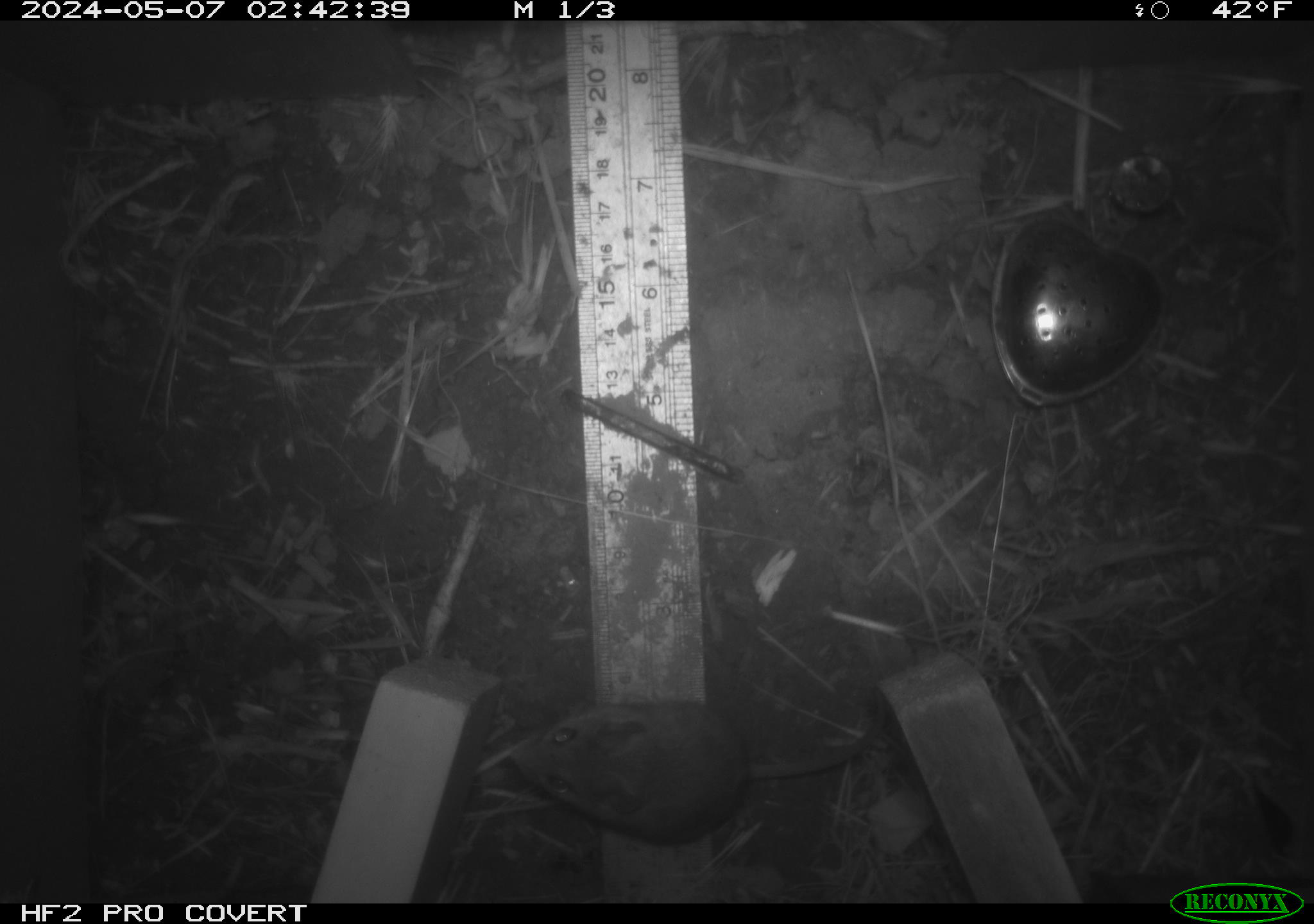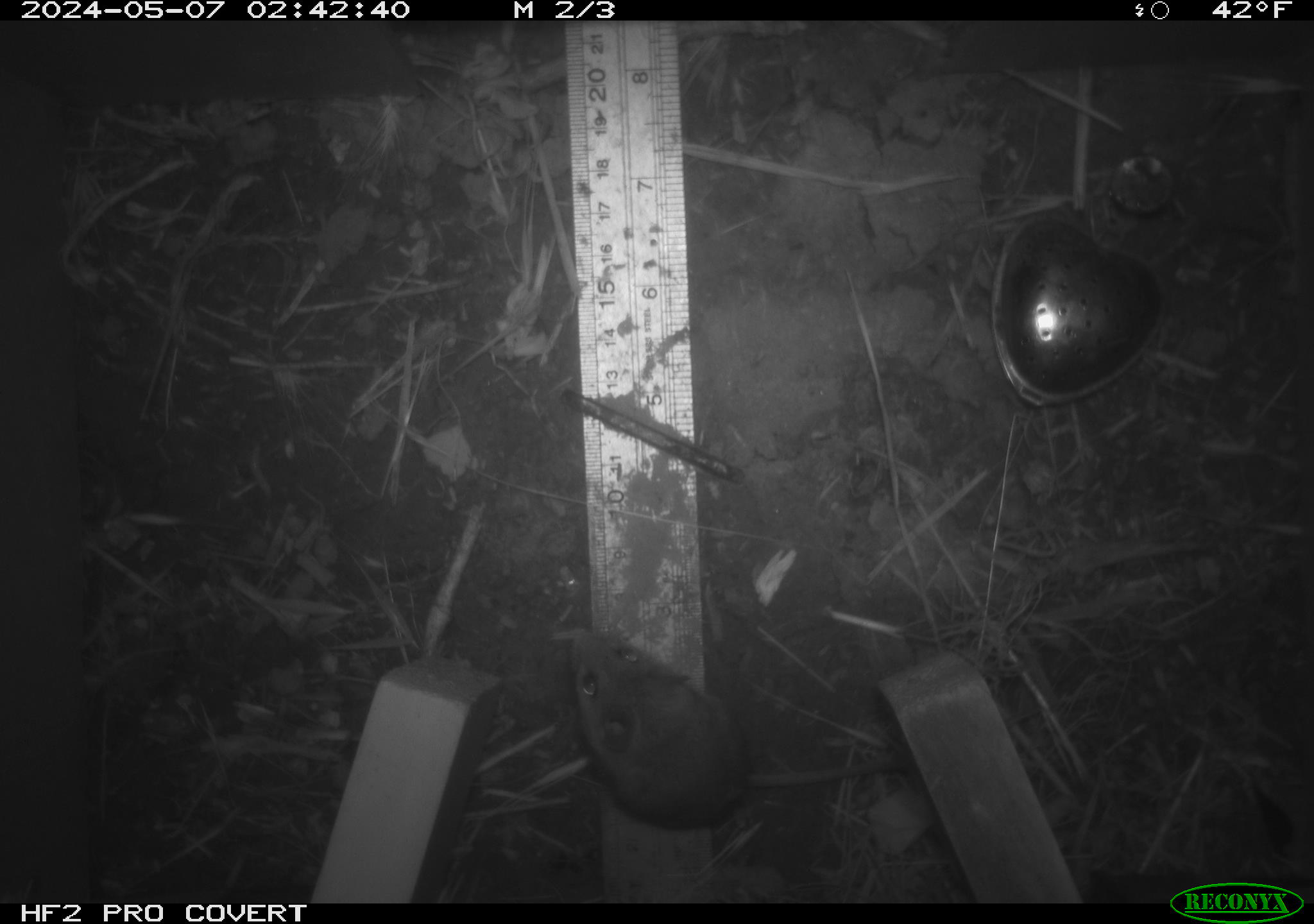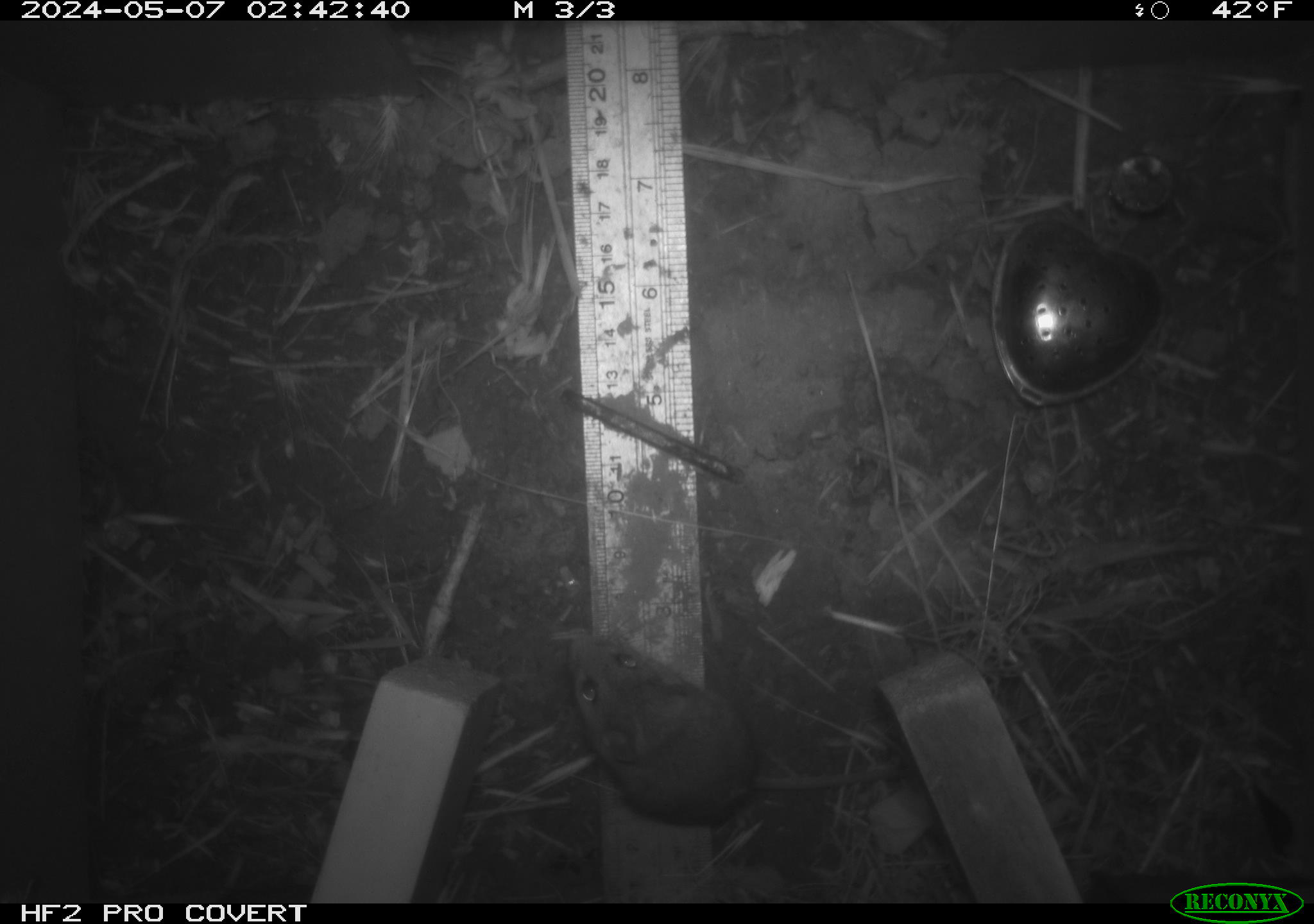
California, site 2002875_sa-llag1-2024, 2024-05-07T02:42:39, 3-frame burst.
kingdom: Animalia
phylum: Chordata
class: Mammalia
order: Rodentia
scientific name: Rodentia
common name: mouse species